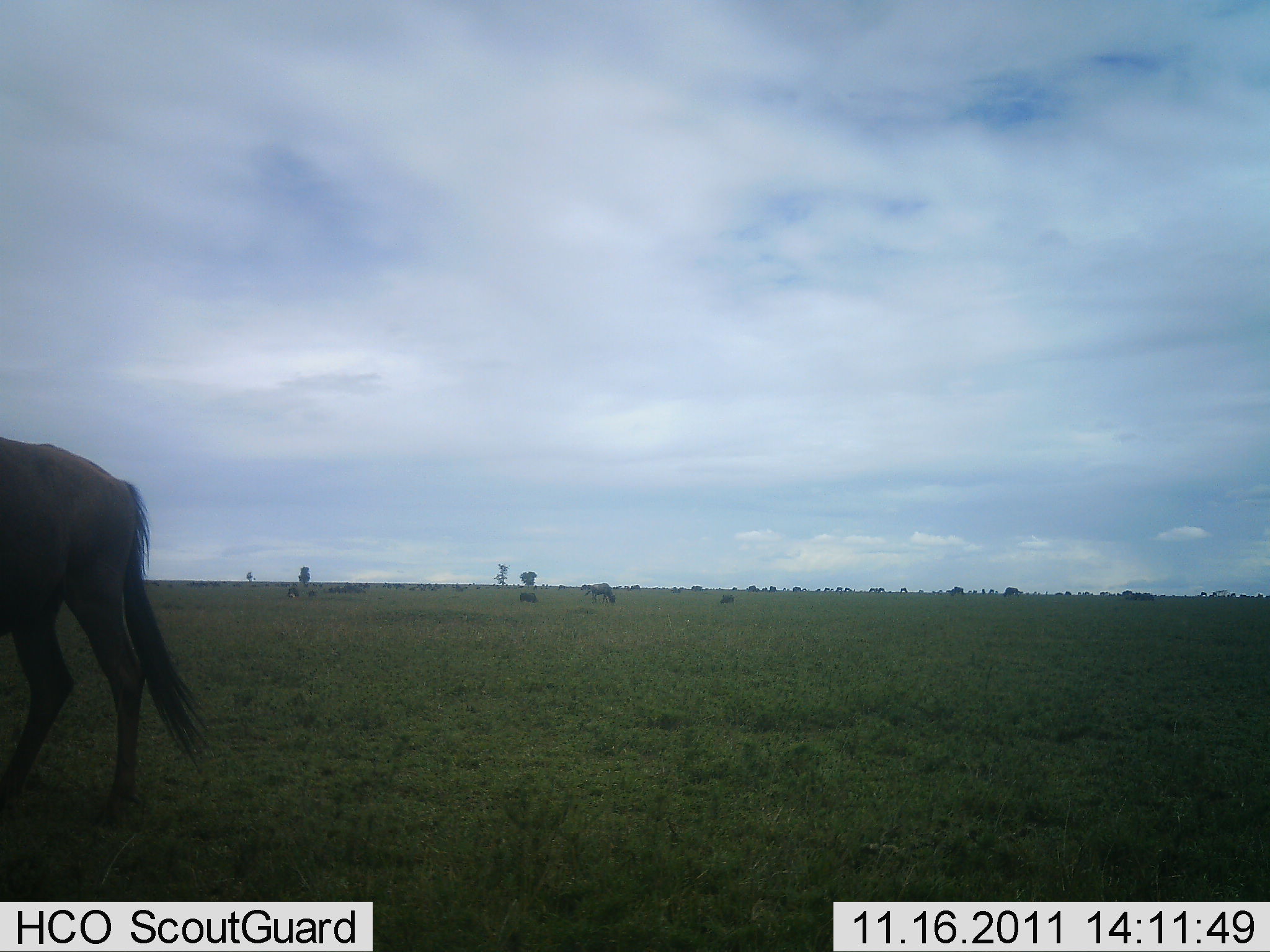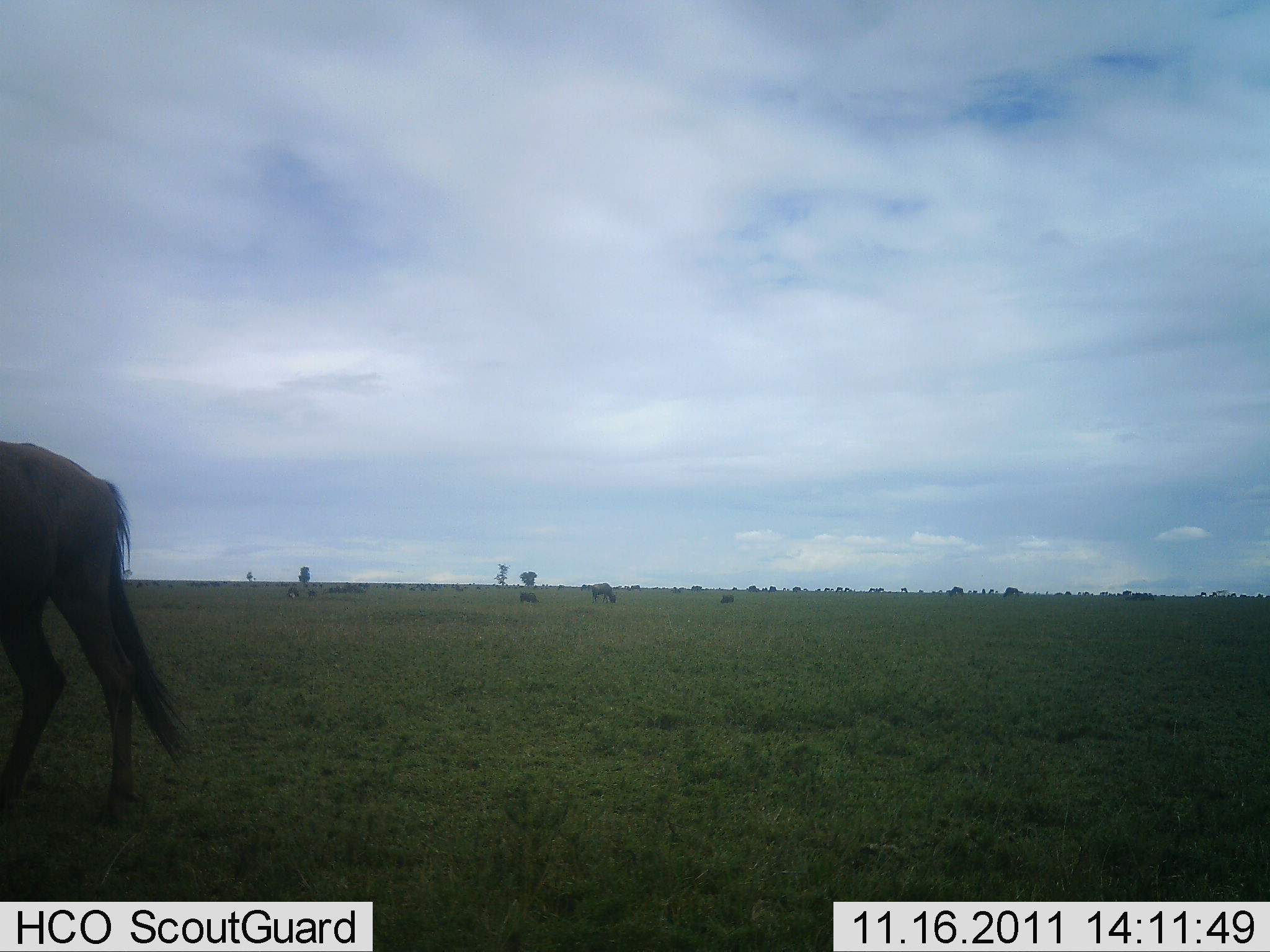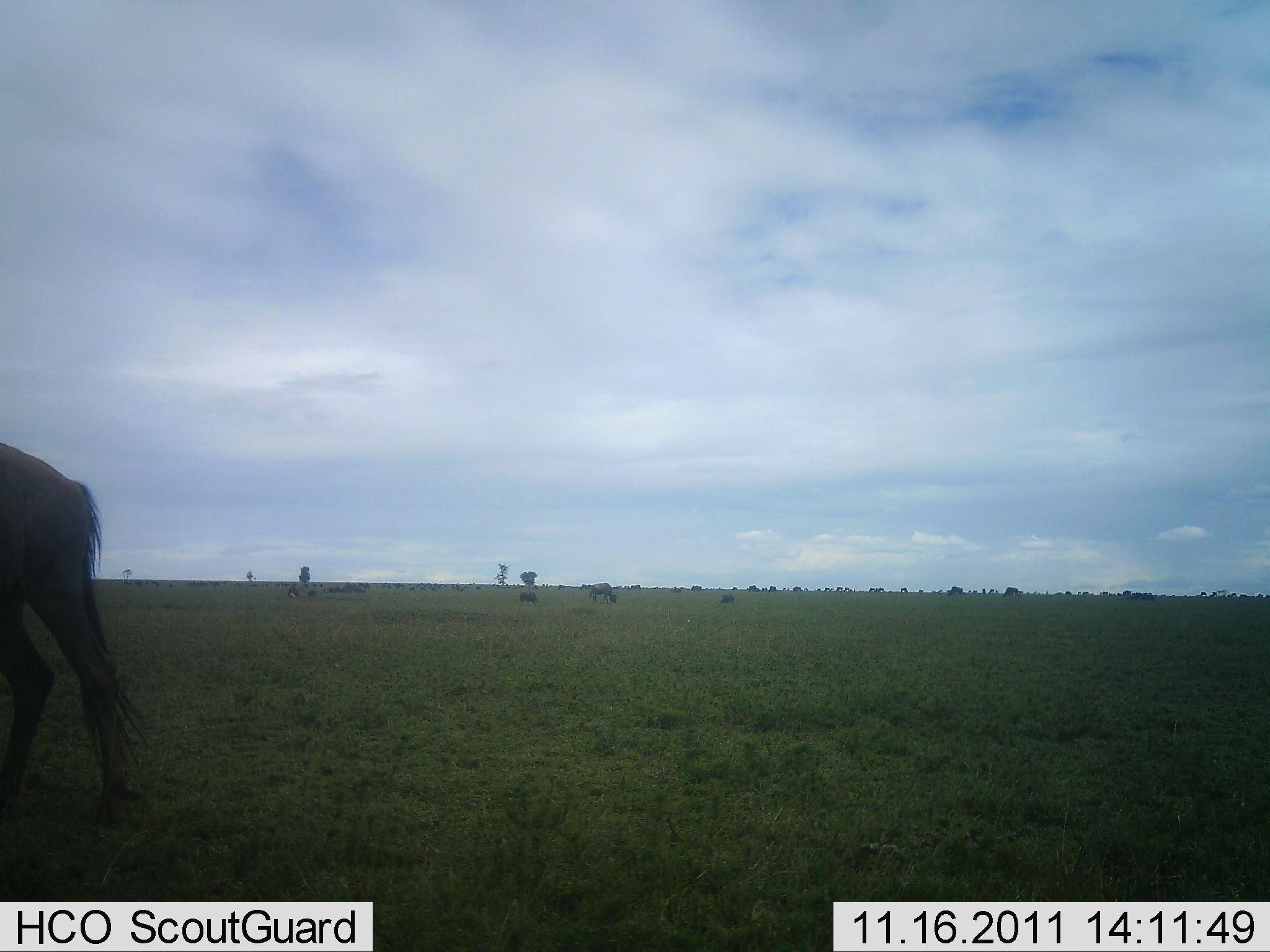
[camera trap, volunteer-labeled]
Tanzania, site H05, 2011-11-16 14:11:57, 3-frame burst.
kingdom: Animalia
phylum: Chordata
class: Mammalia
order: Artiodactyla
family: Bovidae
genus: Connochaetes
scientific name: Connochaetes taurinus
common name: blue wildebeest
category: wildebeest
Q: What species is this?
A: Wildebeest (blue wildebeest) (Connochaetes taurinus).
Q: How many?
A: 5.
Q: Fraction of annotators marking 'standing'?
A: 70%.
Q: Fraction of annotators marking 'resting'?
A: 10%.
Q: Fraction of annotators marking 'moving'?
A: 50%.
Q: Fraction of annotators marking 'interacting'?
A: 0%.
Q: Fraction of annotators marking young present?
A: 0%.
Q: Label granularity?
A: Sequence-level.